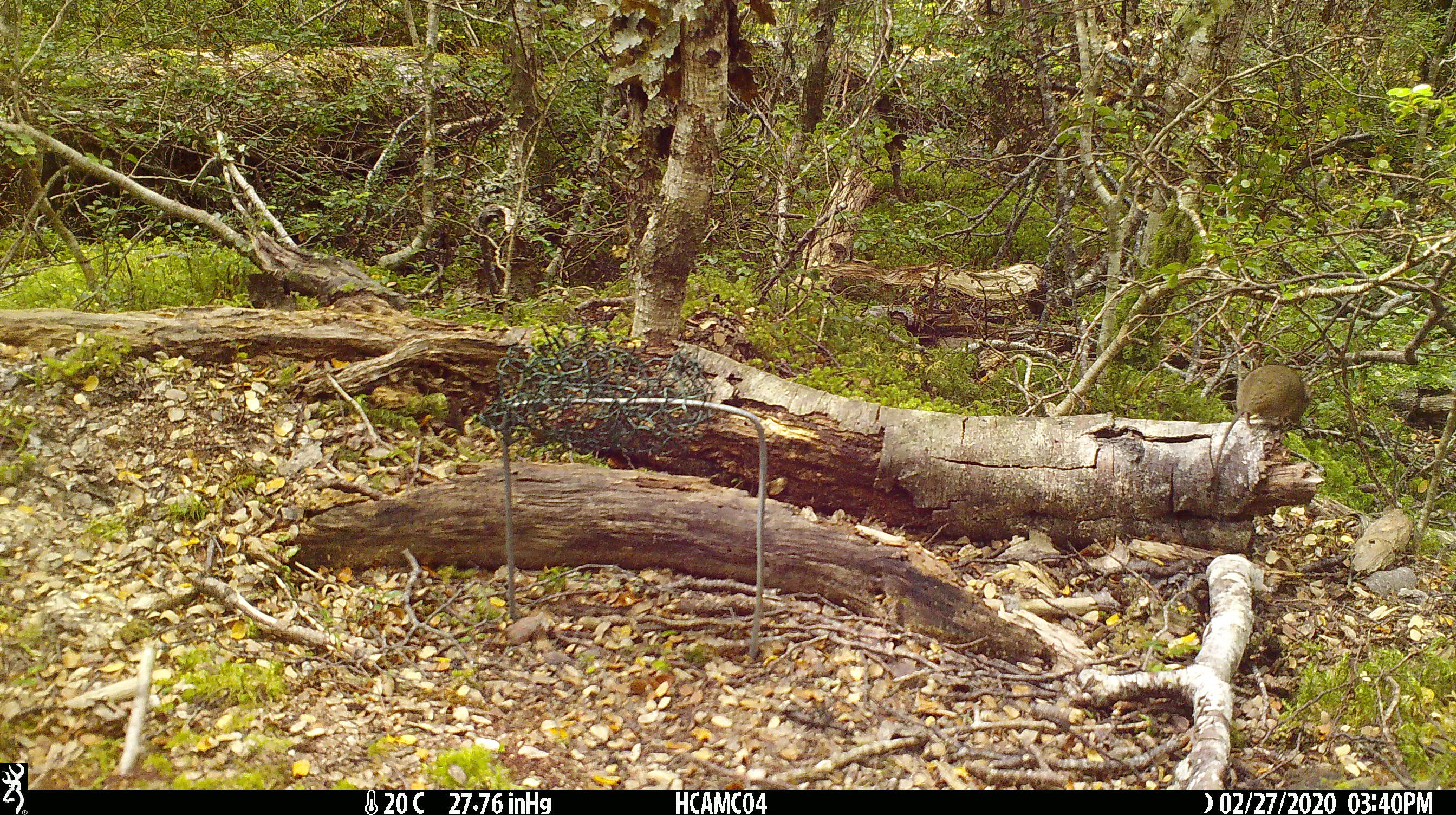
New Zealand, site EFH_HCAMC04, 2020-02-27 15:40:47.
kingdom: Animalia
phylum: Chordata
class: Mammalia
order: Rodentia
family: Muridae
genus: Mus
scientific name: Mus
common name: mouse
Mouse (Mus).